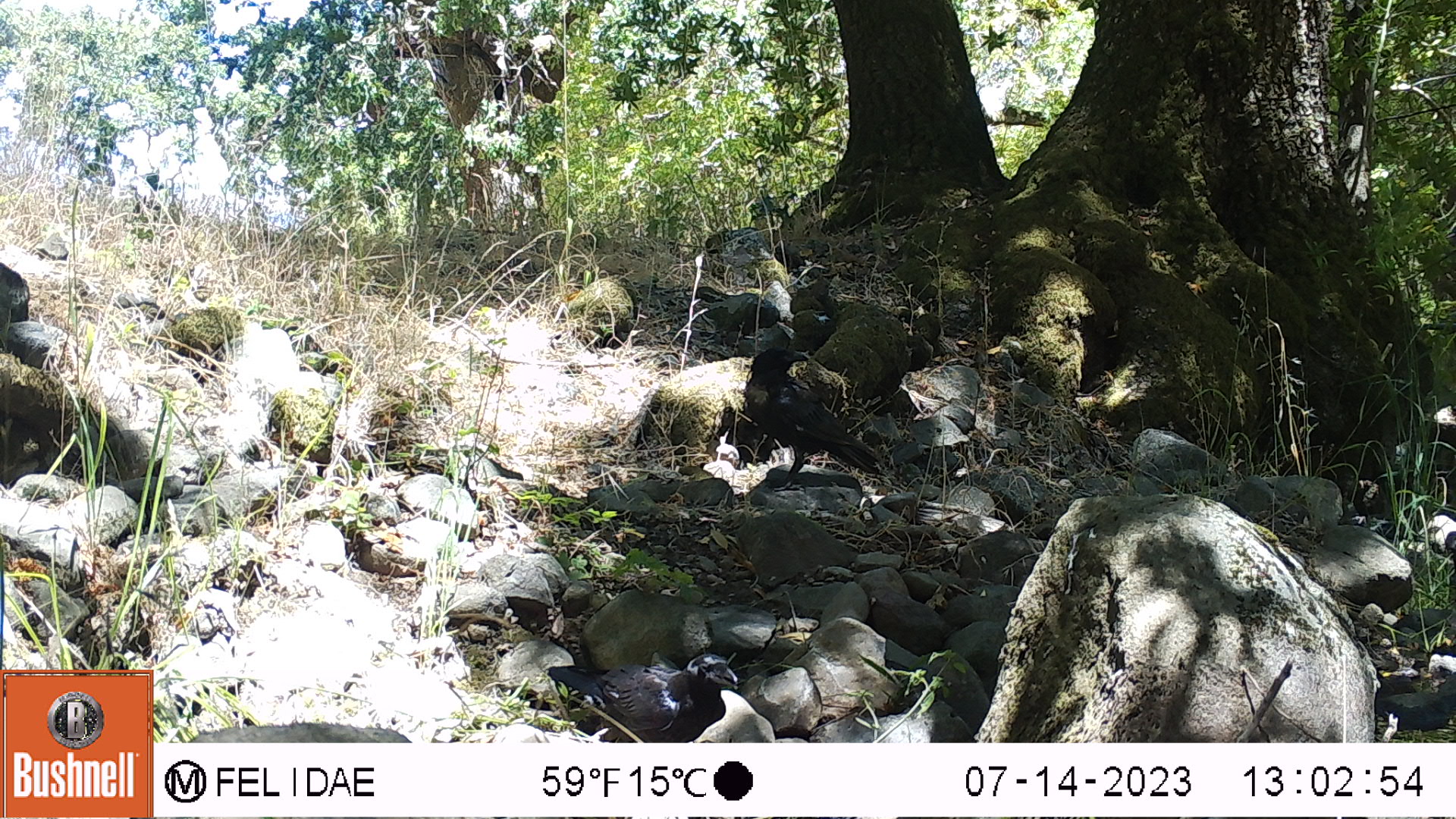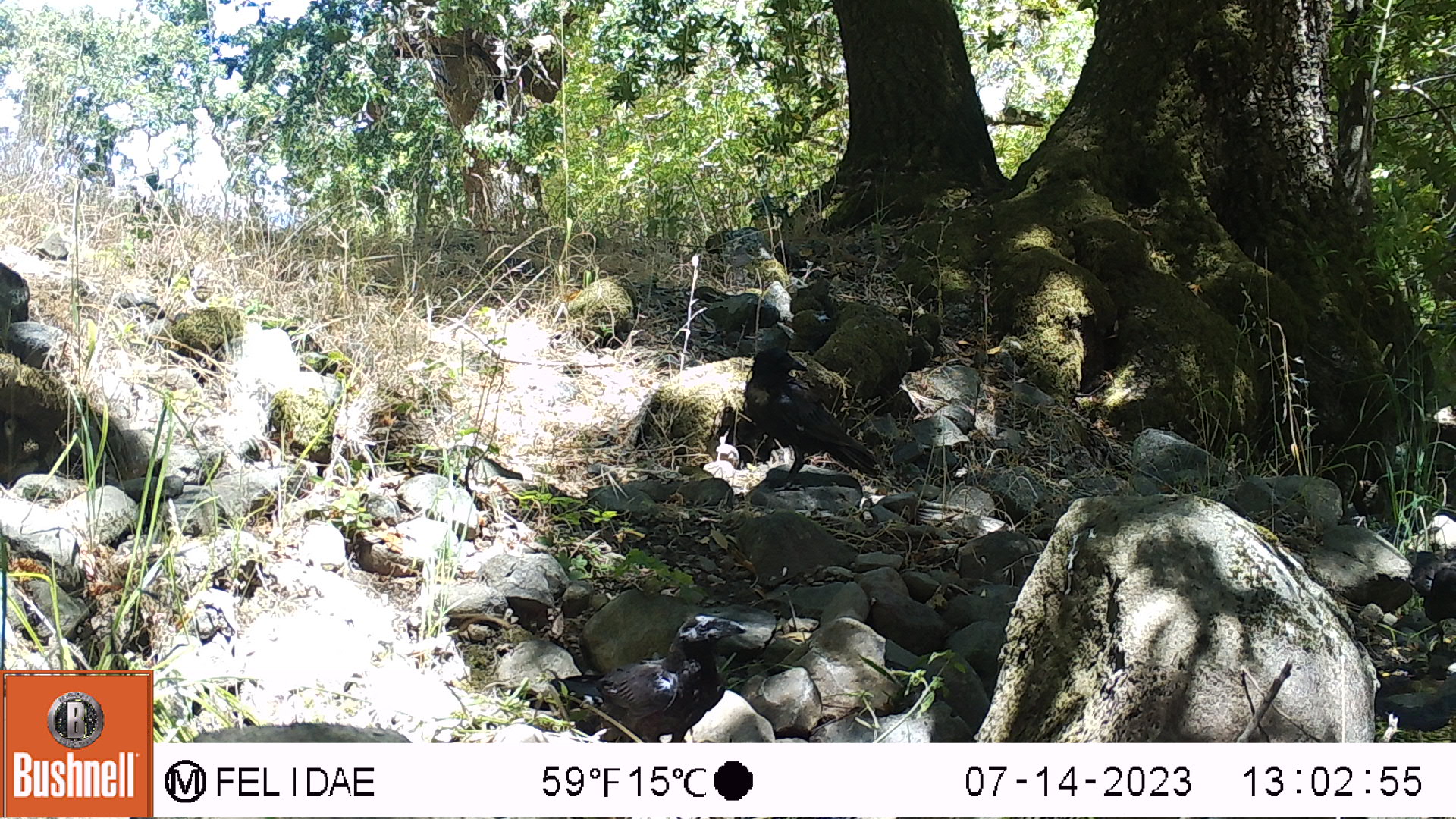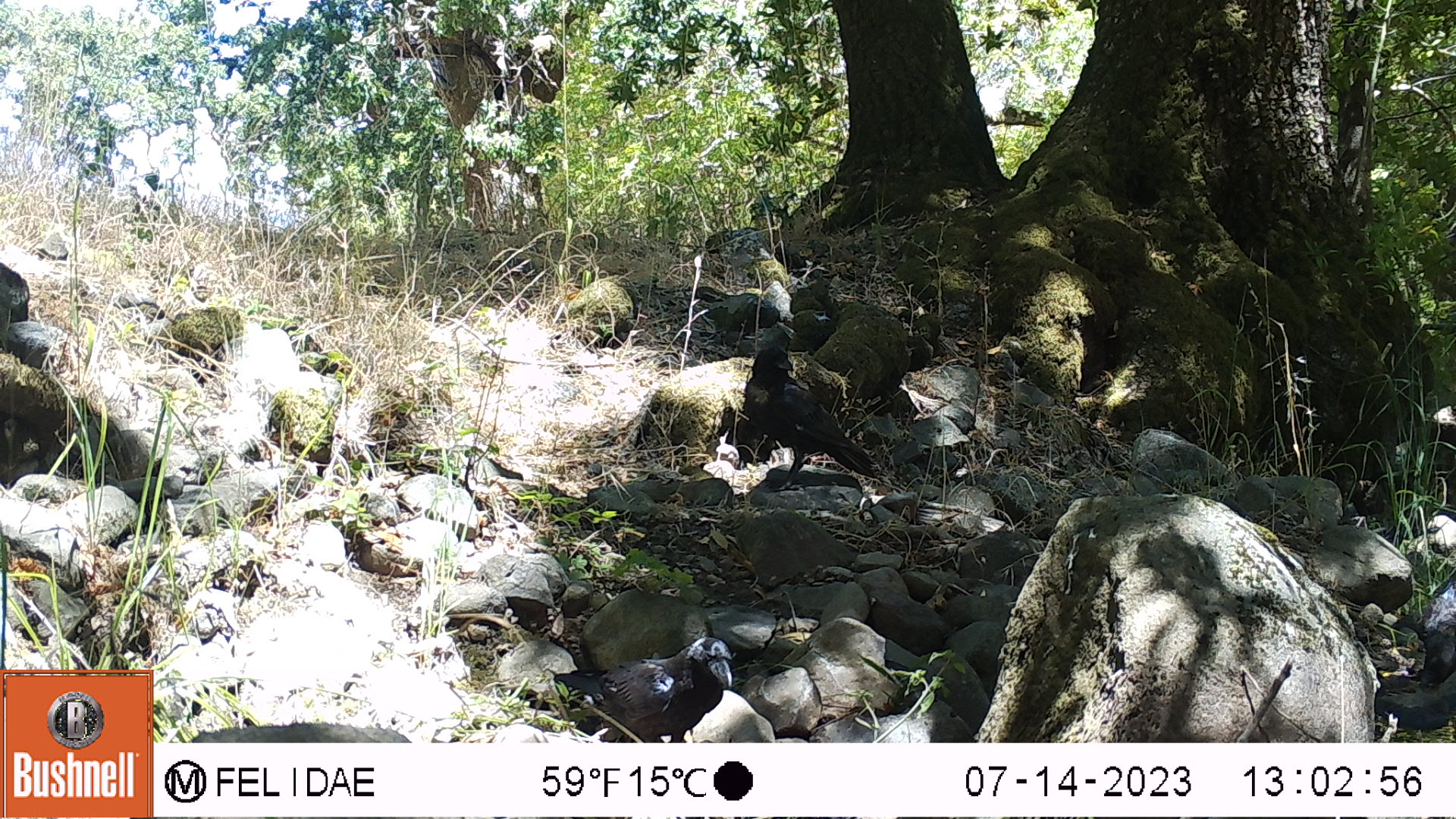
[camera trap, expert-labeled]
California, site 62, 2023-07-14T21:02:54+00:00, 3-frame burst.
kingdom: Animalia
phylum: Chordata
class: Aves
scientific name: Aves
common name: bird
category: unknown bird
Unknown bird (bird) (Aves).